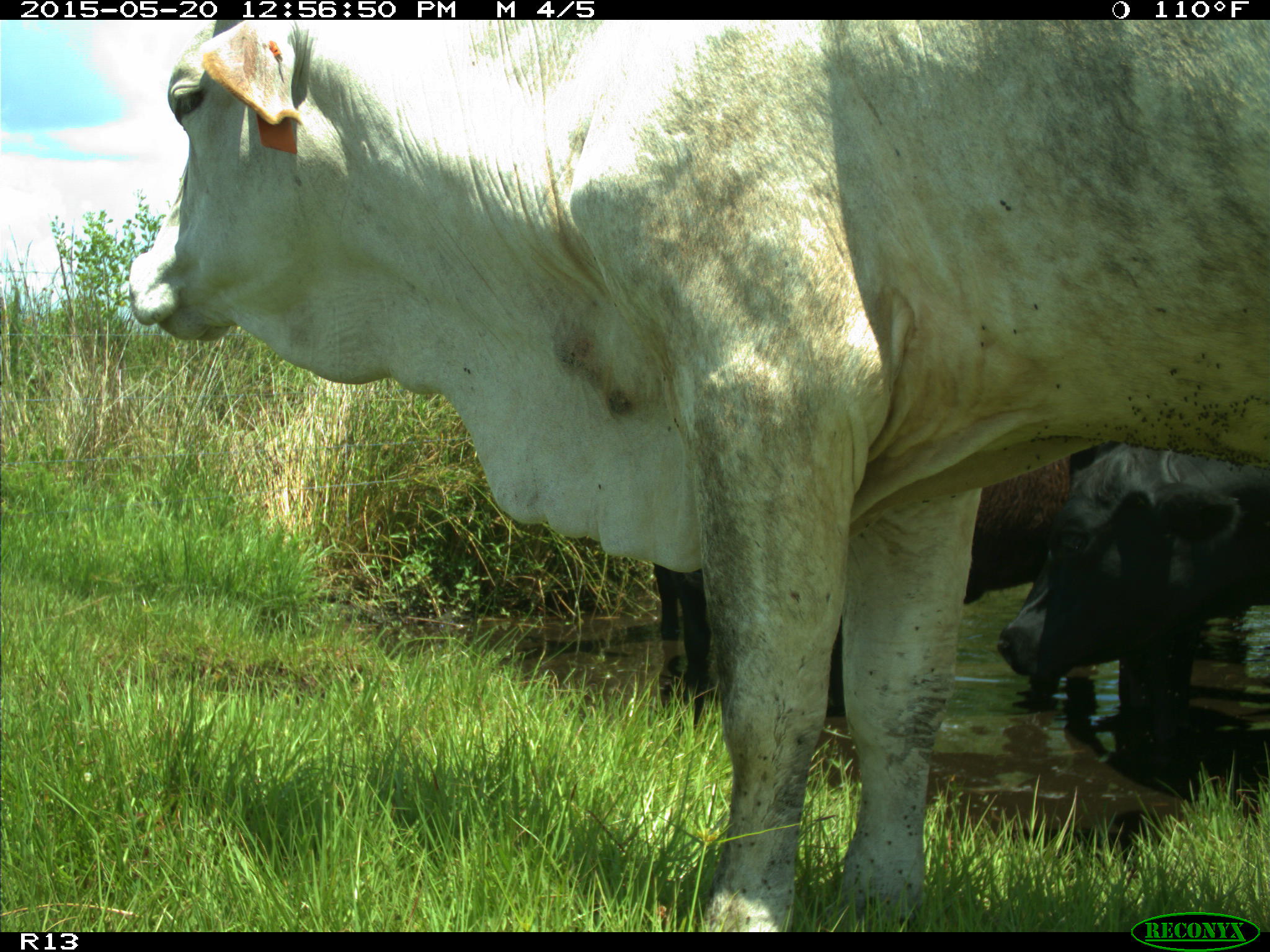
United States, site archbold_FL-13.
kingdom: Animalia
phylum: Chordata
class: Mammalia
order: Artiodactyla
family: Bovidae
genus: Bos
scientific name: Bos taurus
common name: domestic cow